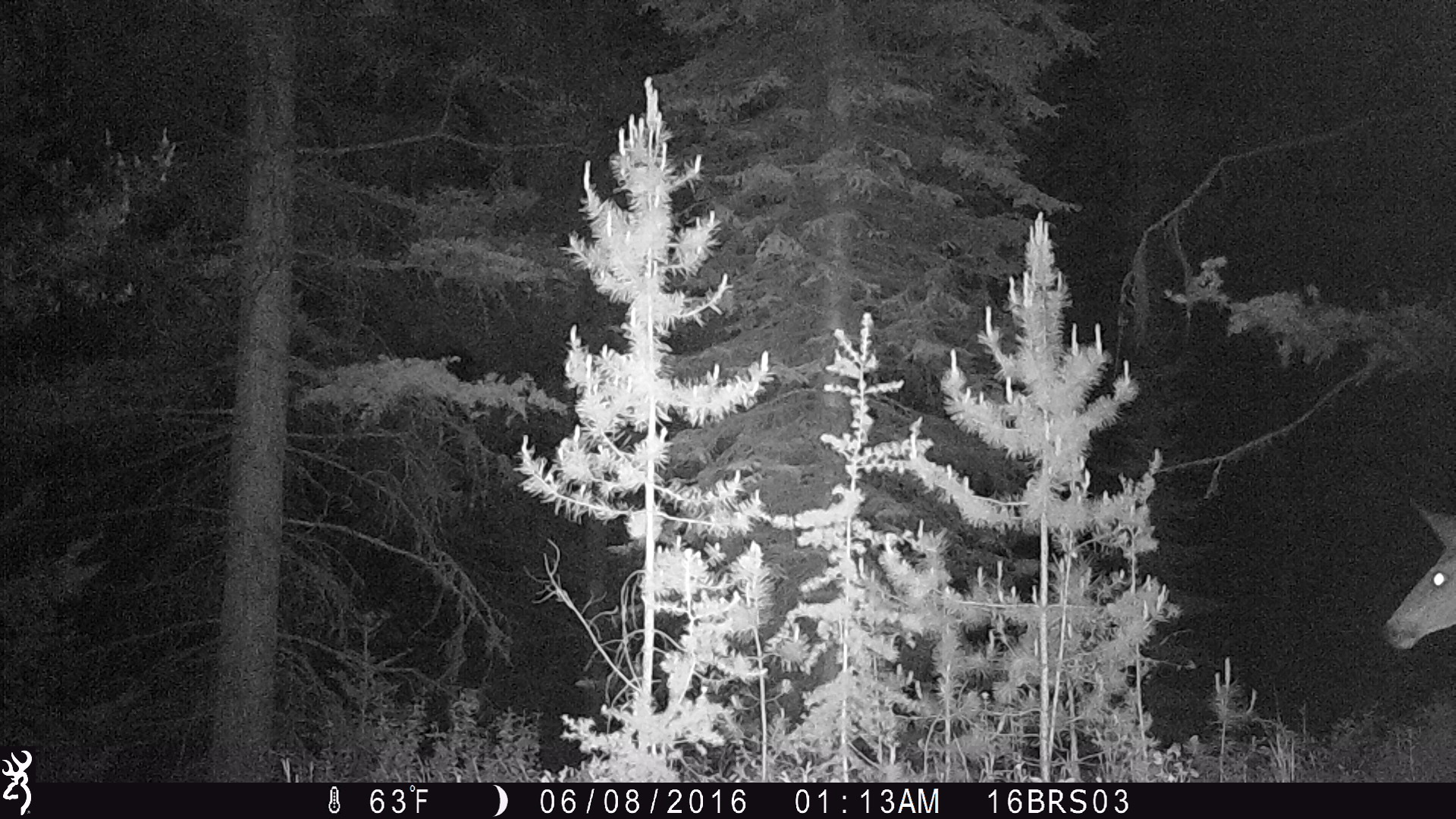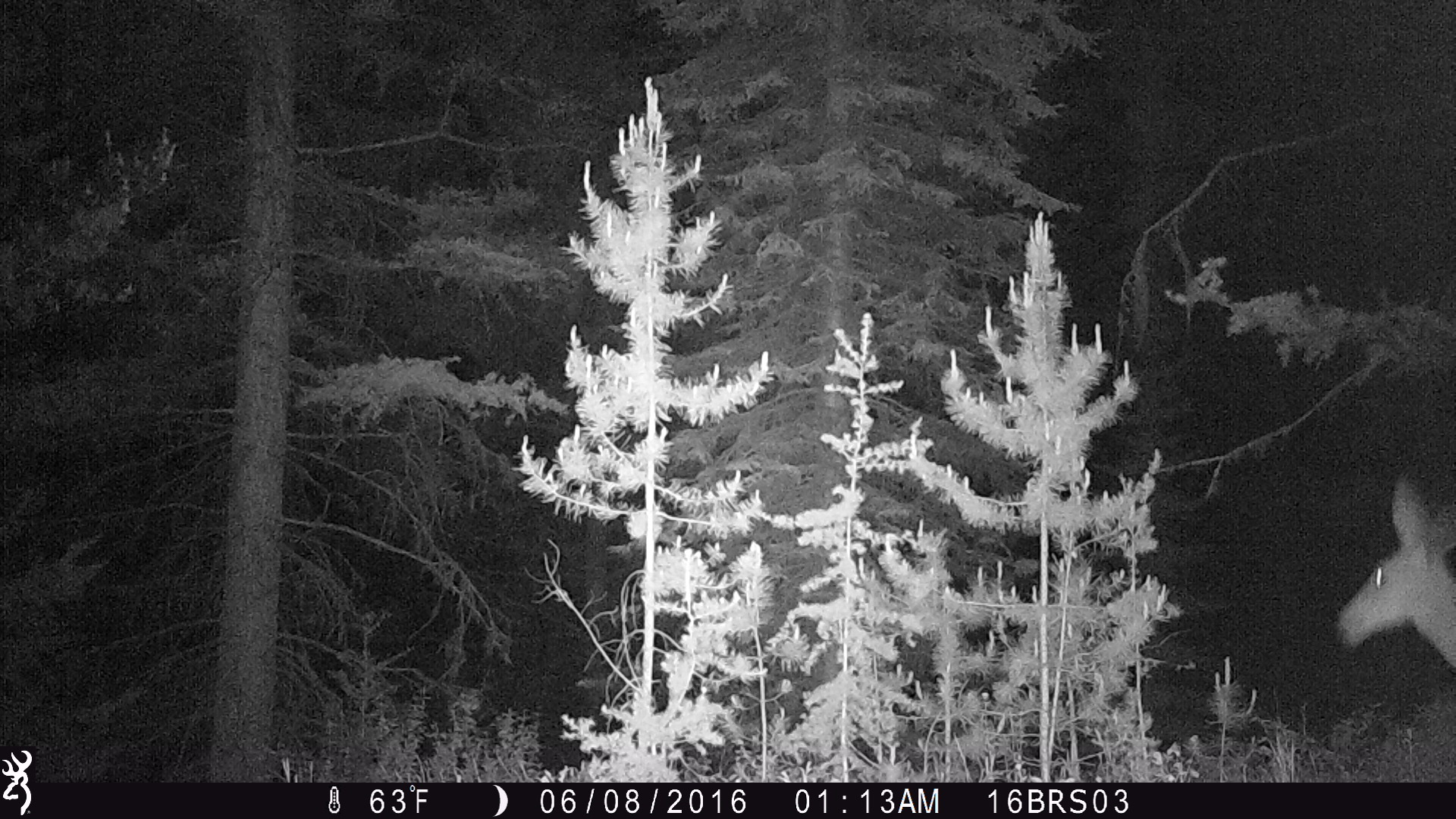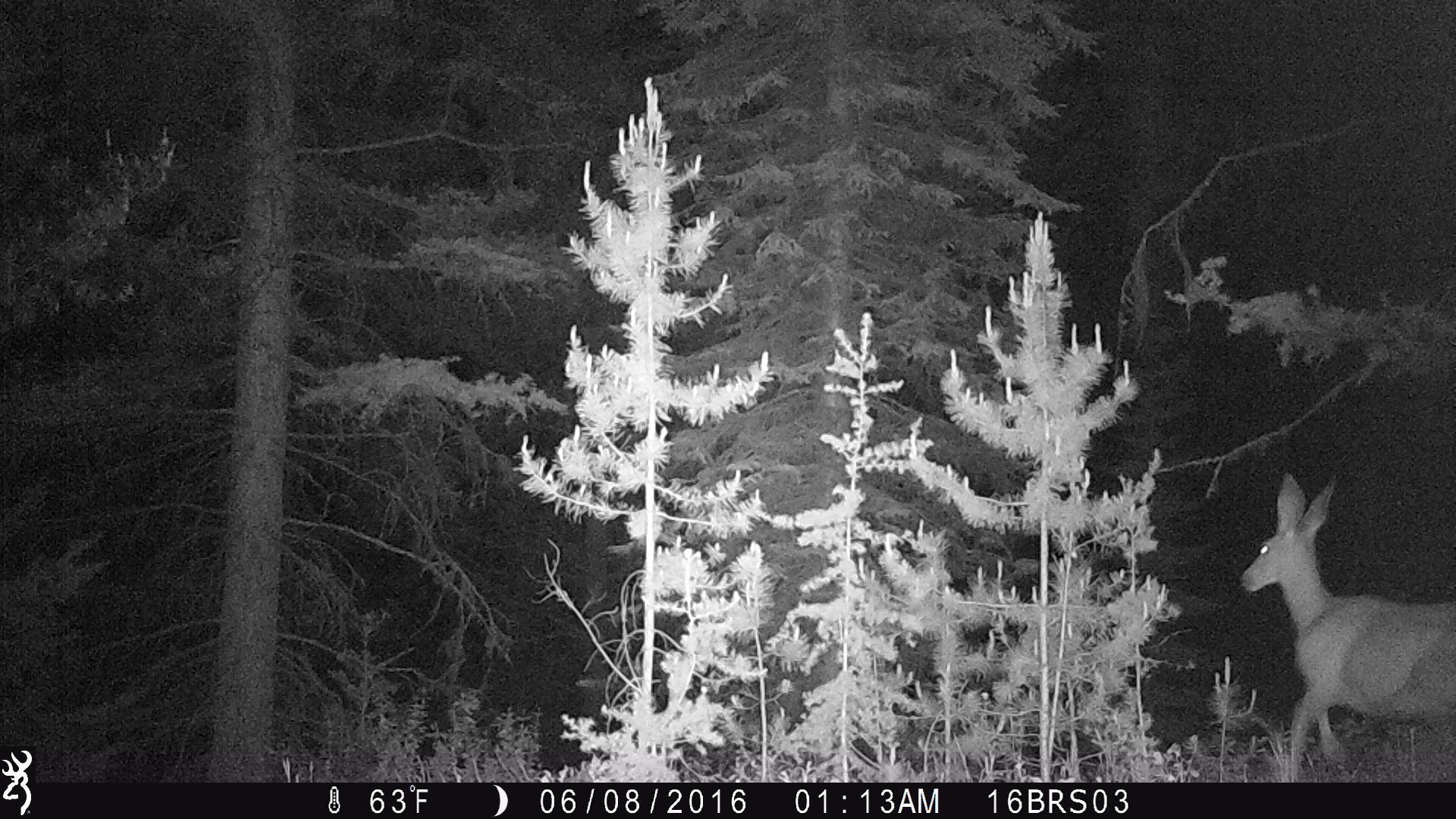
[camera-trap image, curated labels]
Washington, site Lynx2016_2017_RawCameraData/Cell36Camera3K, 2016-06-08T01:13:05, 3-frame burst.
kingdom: Animalia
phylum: Chordata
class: Mammalia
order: Artiodactyla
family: Cervidae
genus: Odocoileus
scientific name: Odocoileus hemionus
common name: mule deer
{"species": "Odocoileus hemionus (mule deer)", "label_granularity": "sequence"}